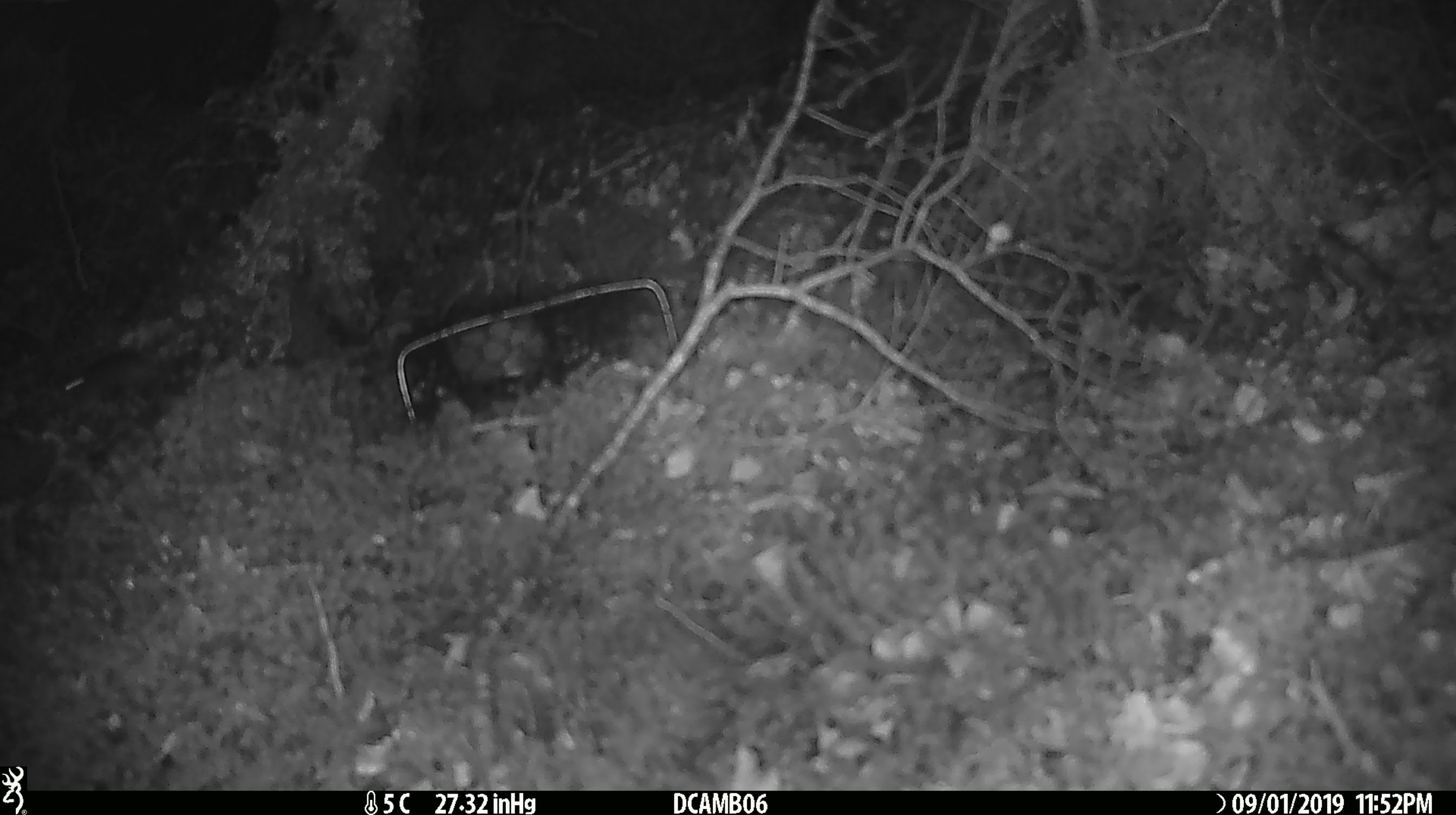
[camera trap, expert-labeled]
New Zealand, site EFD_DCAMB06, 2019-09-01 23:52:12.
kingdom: Animalia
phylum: Chordata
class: Mammalia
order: Rodentia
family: Muridae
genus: Mus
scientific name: Mus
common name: mouse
Mouse (Mus).